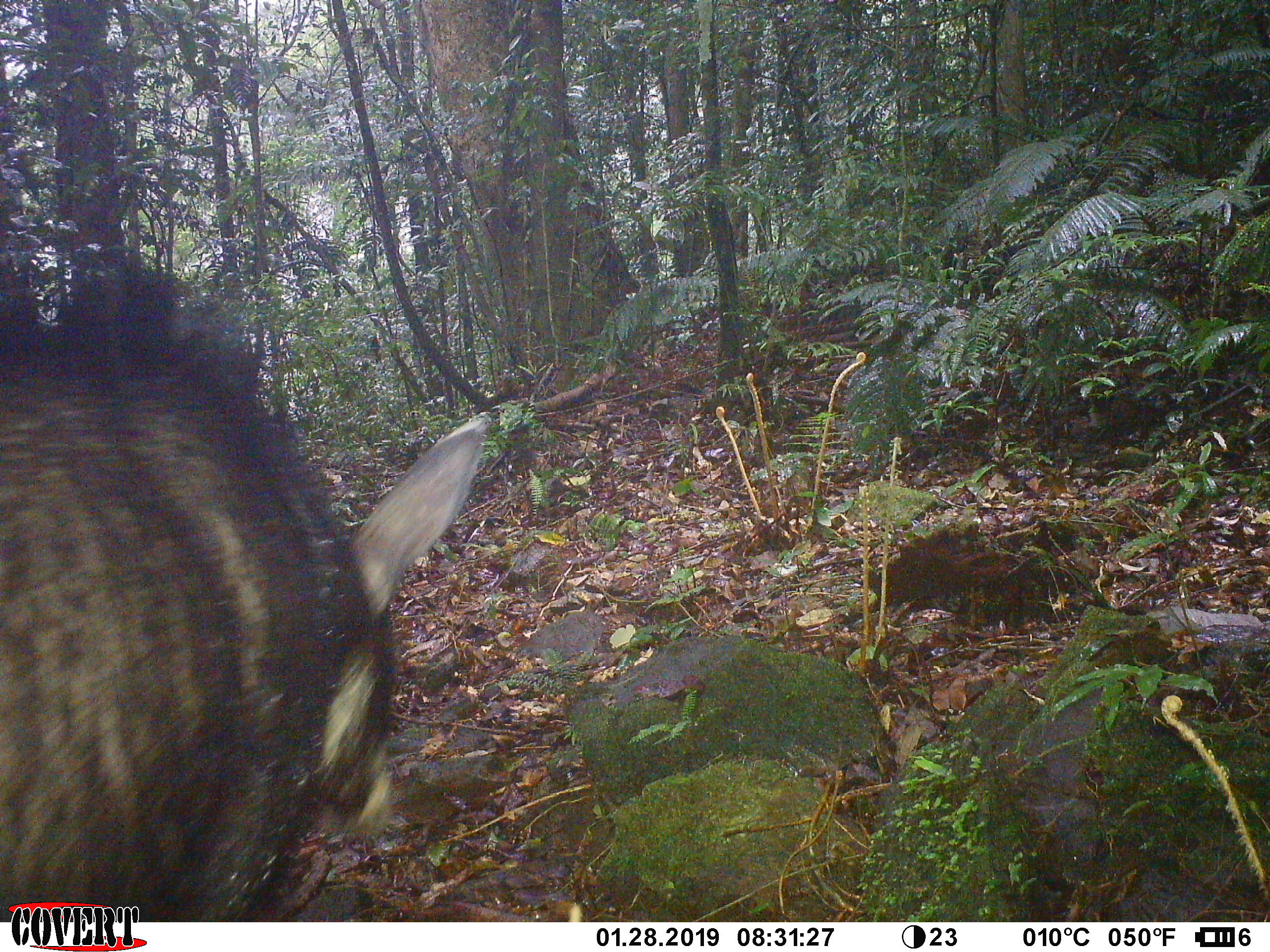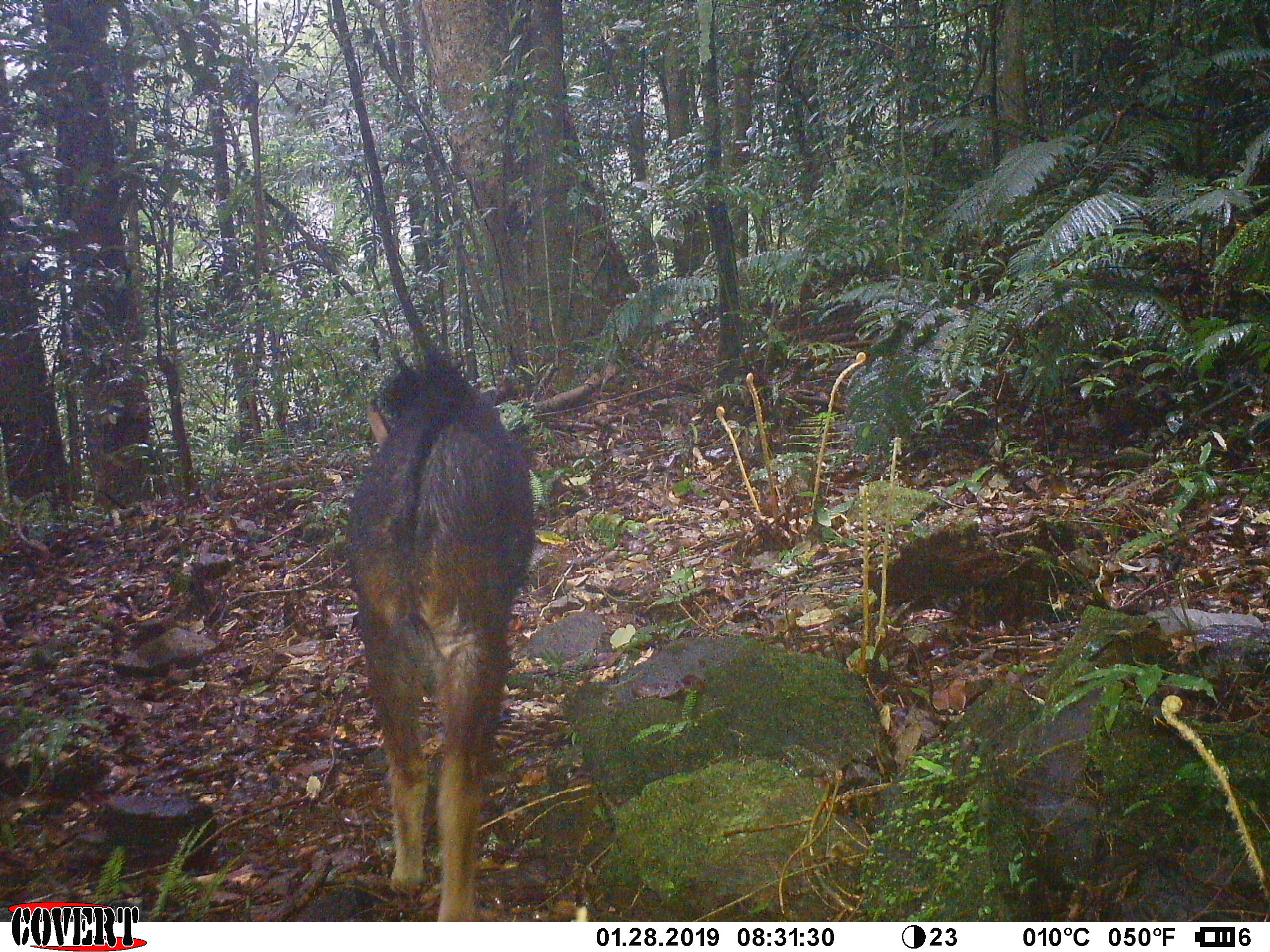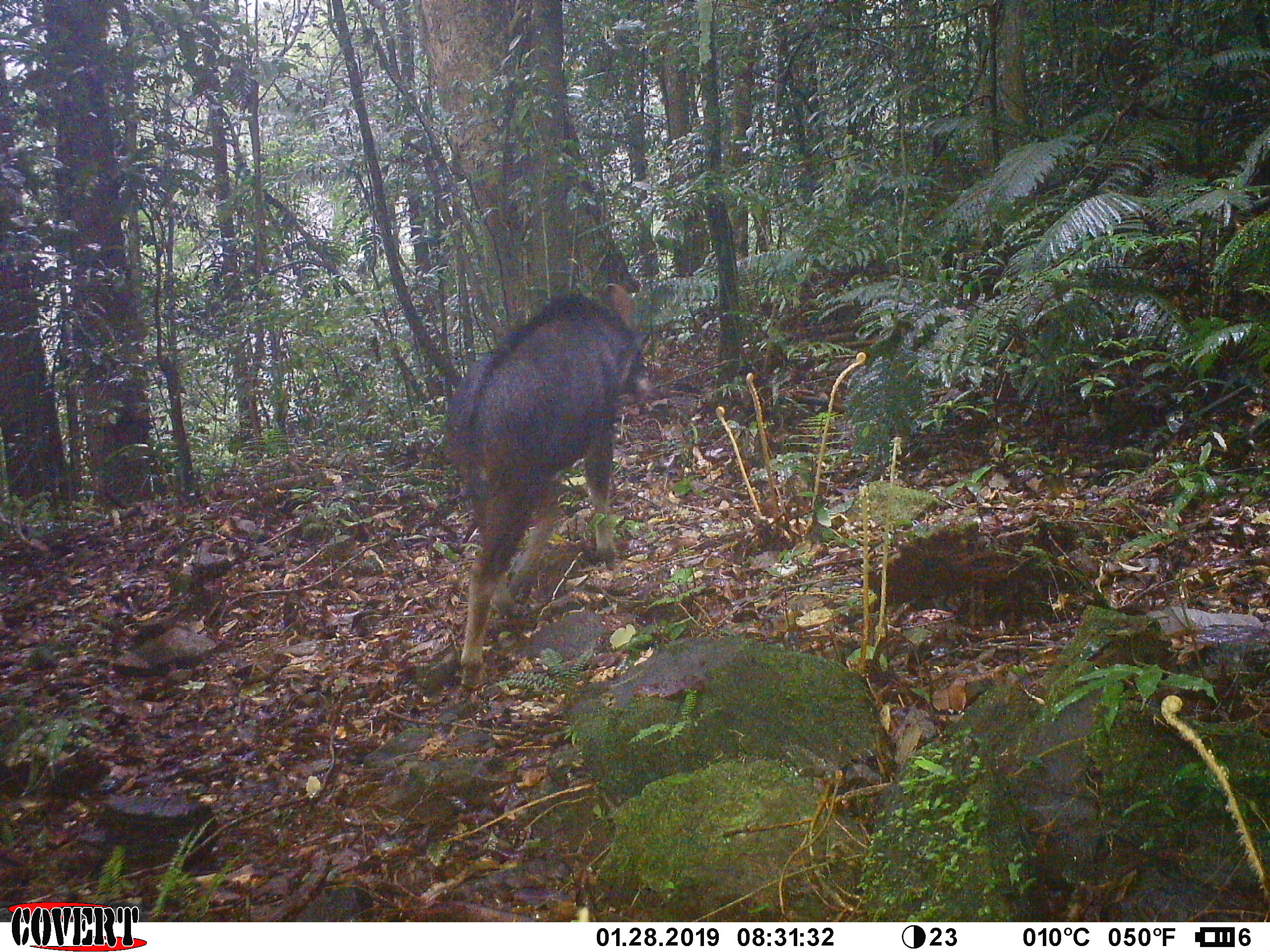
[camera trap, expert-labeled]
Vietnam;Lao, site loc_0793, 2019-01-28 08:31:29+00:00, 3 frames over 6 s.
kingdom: Animalia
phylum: Chordata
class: Mammalia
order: Artiodactyla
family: Bovidae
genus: Capricornis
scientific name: Capricornis sumatraensis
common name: chinese serow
Chinese serow (Capricornis sumatraensis). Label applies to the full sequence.